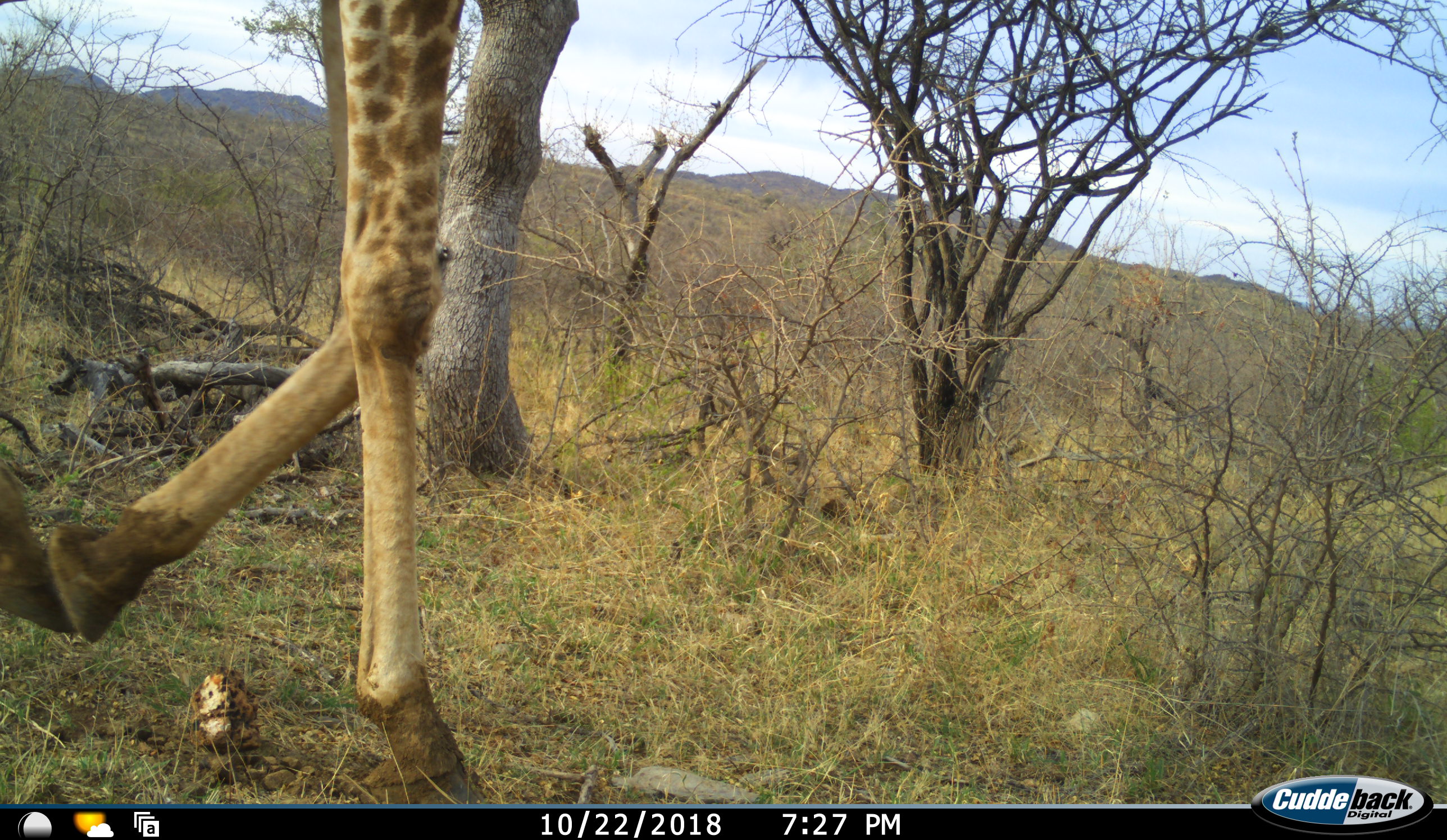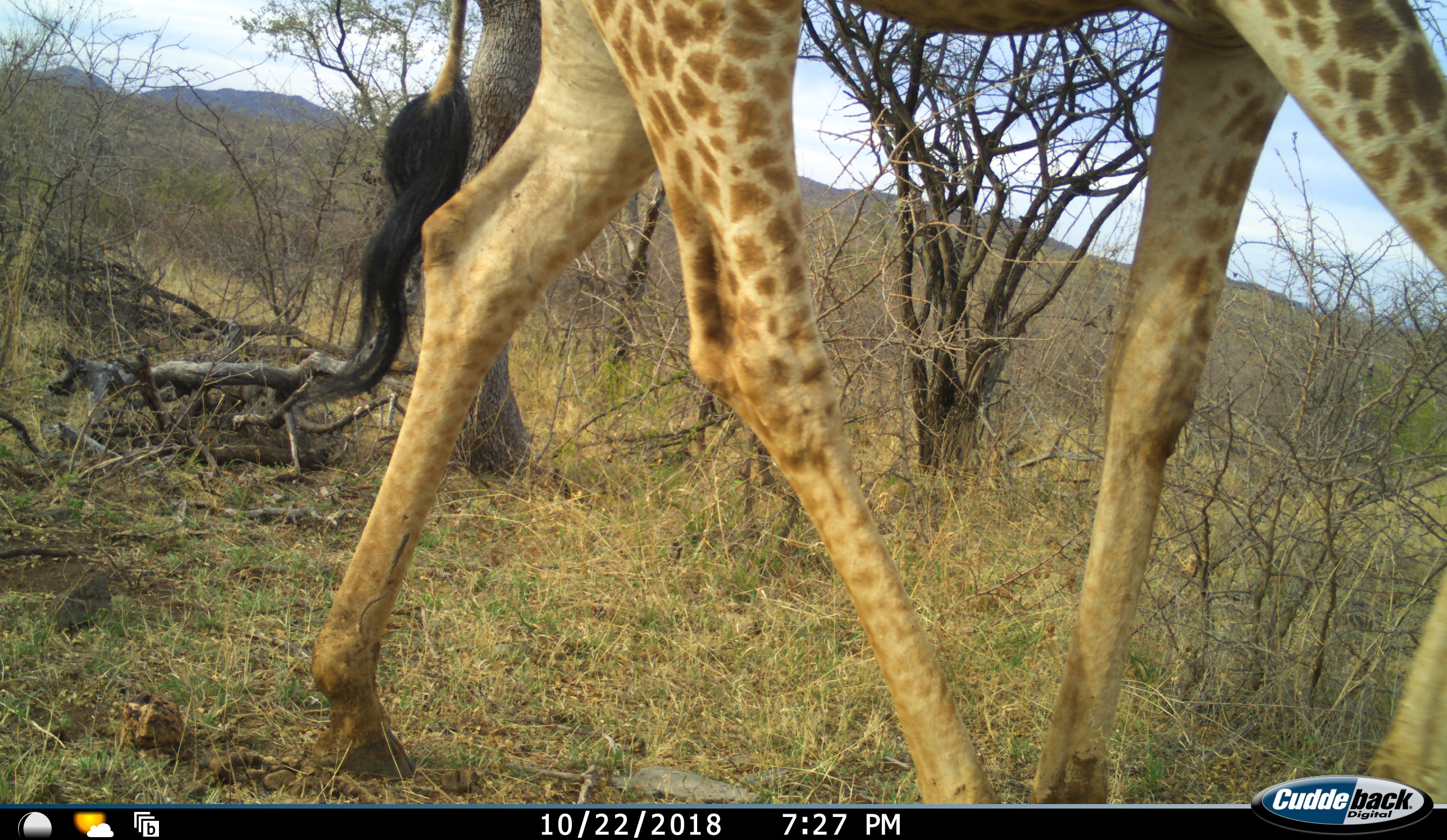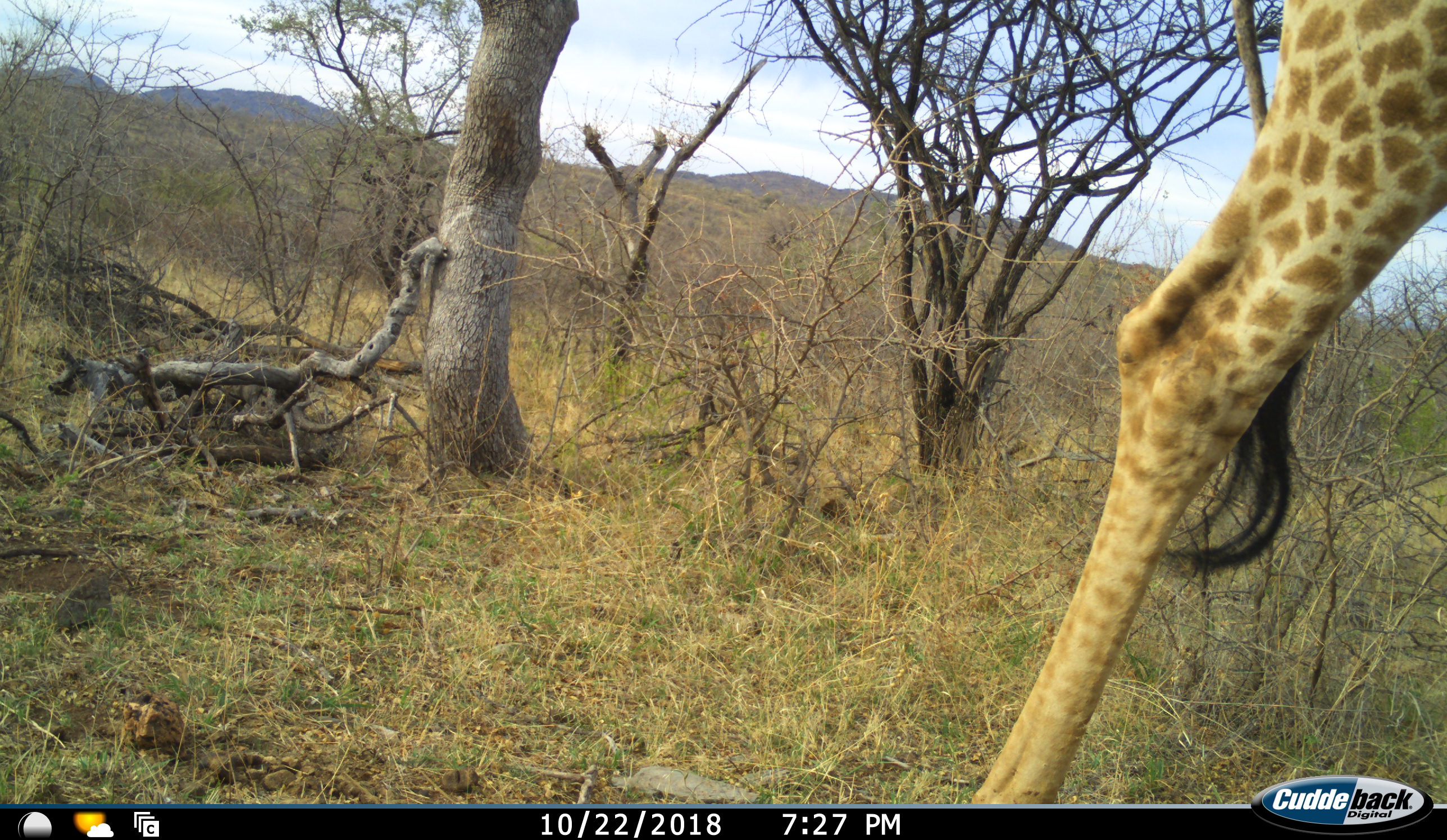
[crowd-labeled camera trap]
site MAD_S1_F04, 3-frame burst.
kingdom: Animalia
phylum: Chordata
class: Mammalia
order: Artiodactyla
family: Giraffidae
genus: Giraffa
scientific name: Giraffa camelopardalis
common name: giraffe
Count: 1.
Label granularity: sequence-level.